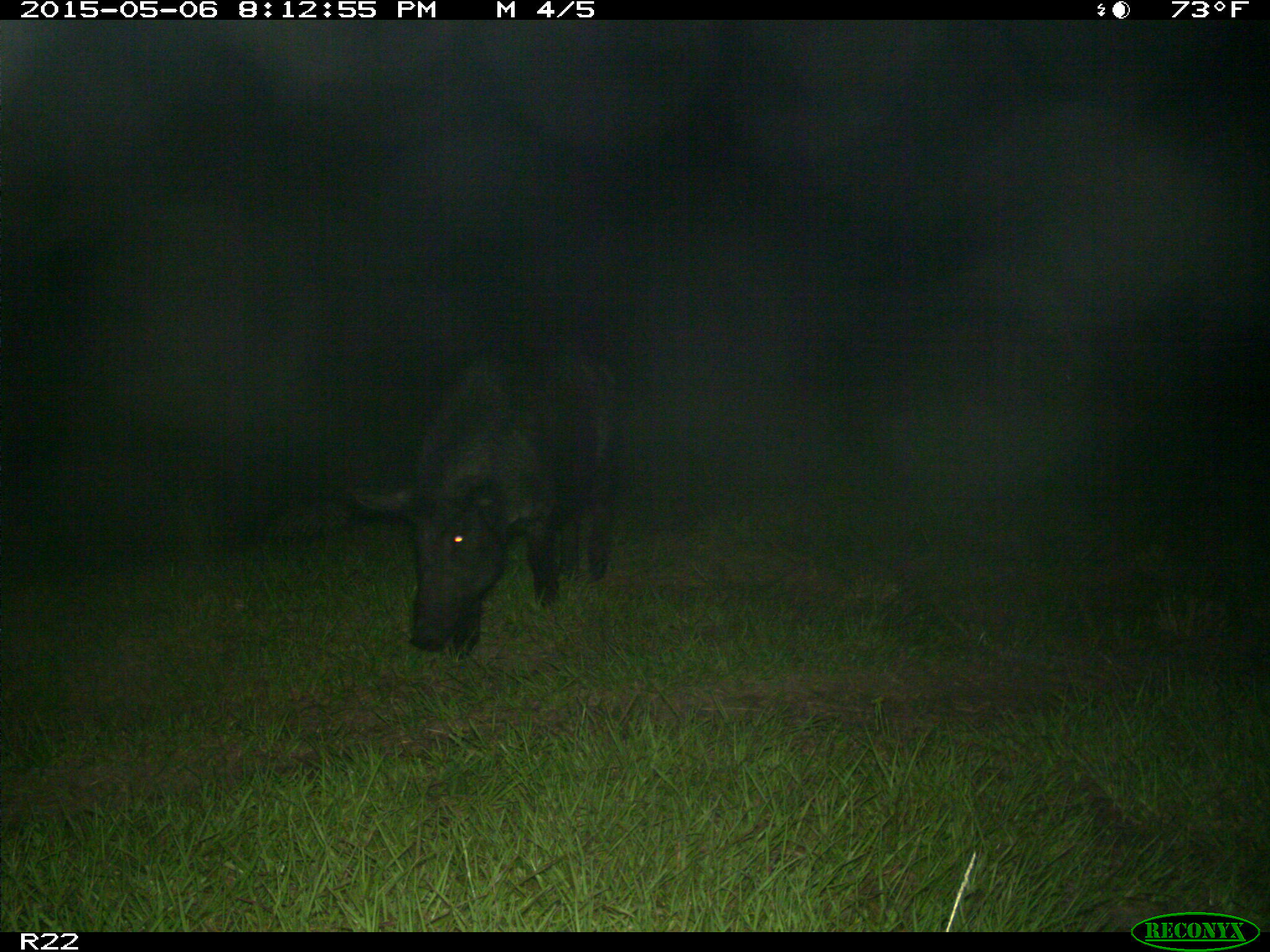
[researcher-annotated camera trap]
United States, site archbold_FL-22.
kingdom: Animalia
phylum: Chordata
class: Mammalia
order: Artiodactyla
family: Suidae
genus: Sus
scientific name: Sus scrofa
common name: wild boar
Sus scrofa (wild boar).